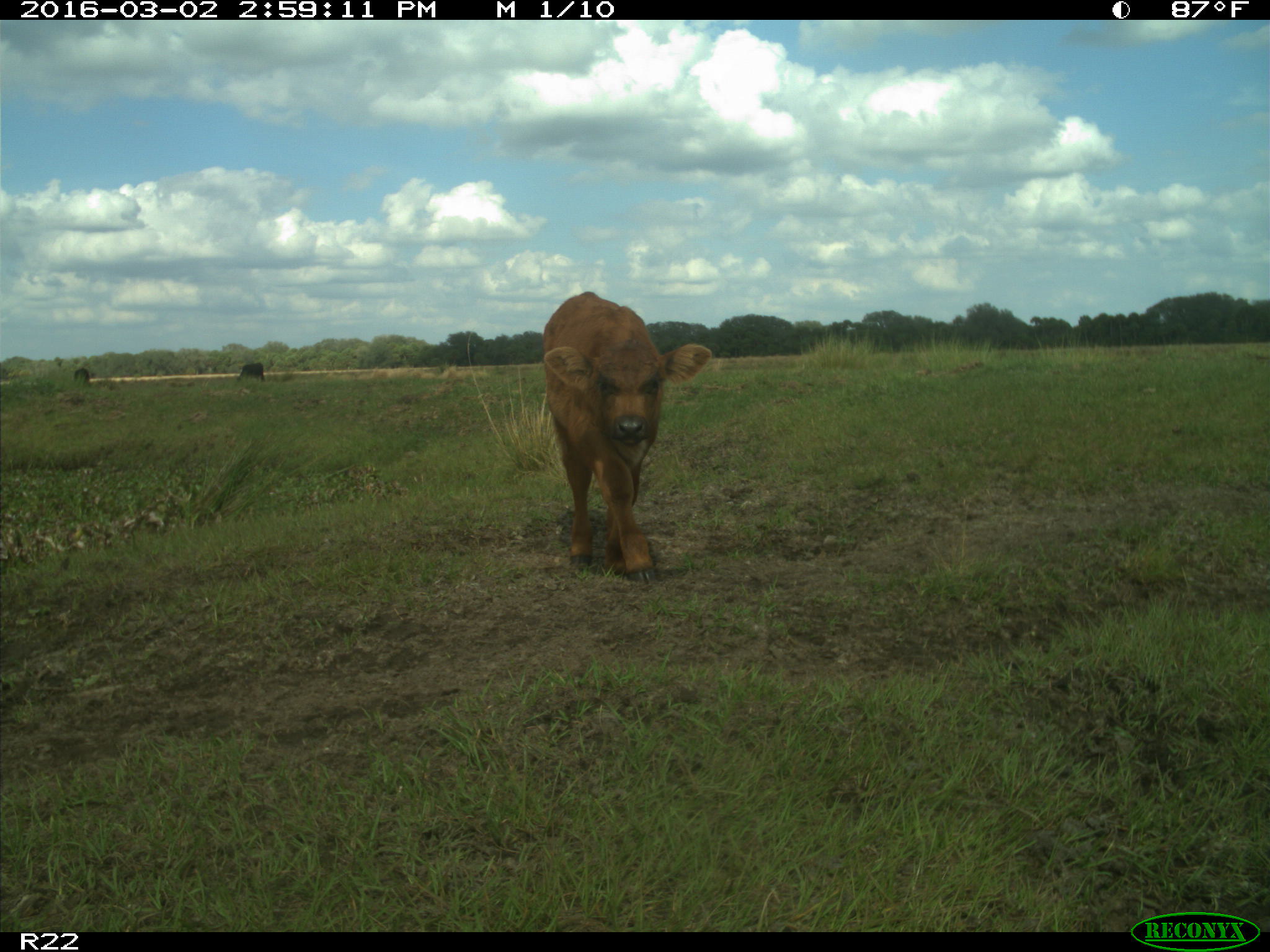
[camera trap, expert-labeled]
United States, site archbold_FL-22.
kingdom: Animalia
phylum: Chordata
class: Mammalia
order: Artiodactyla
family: Bovidae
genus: Bos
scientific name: Bos taurus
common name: domestic cow